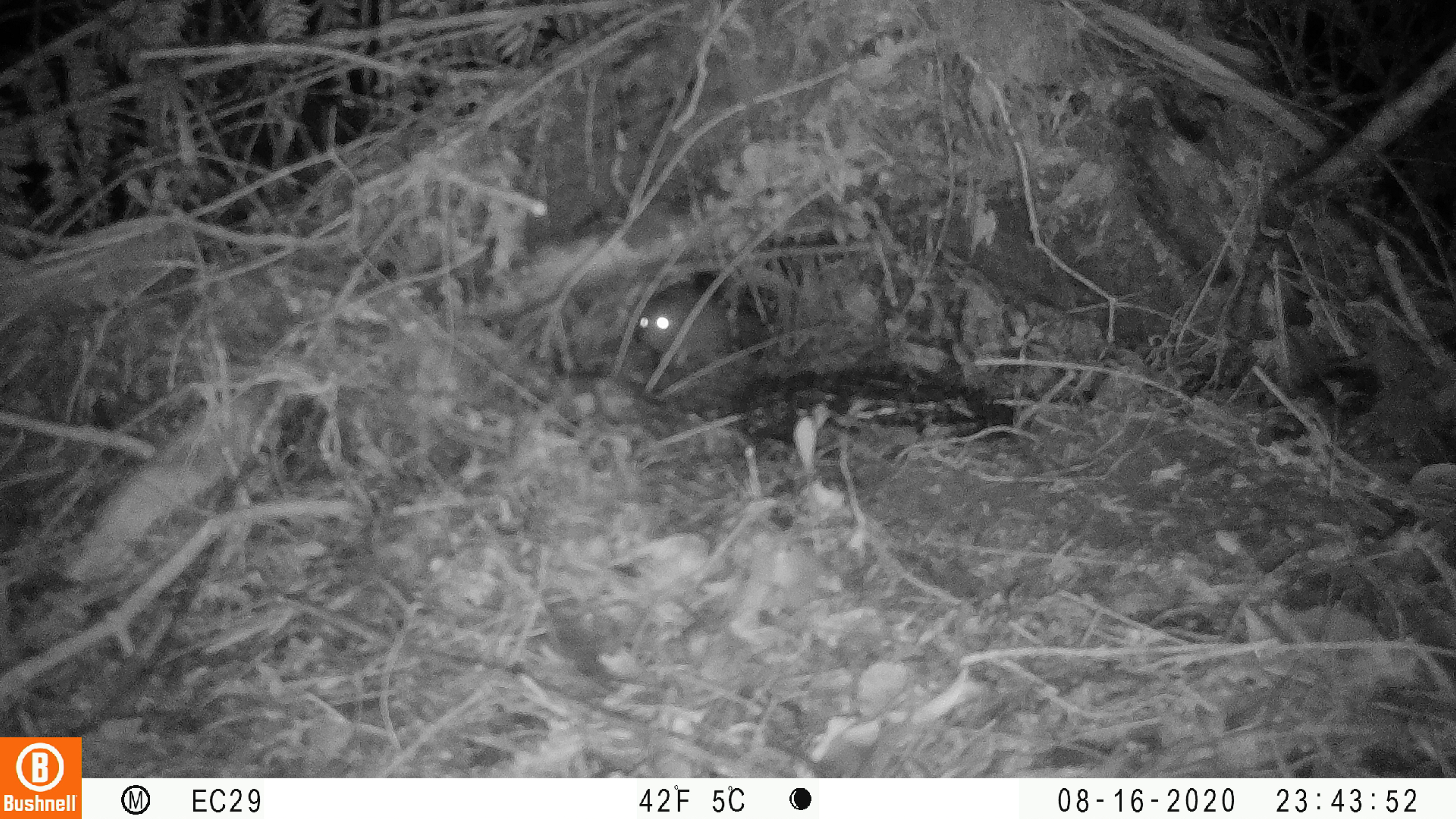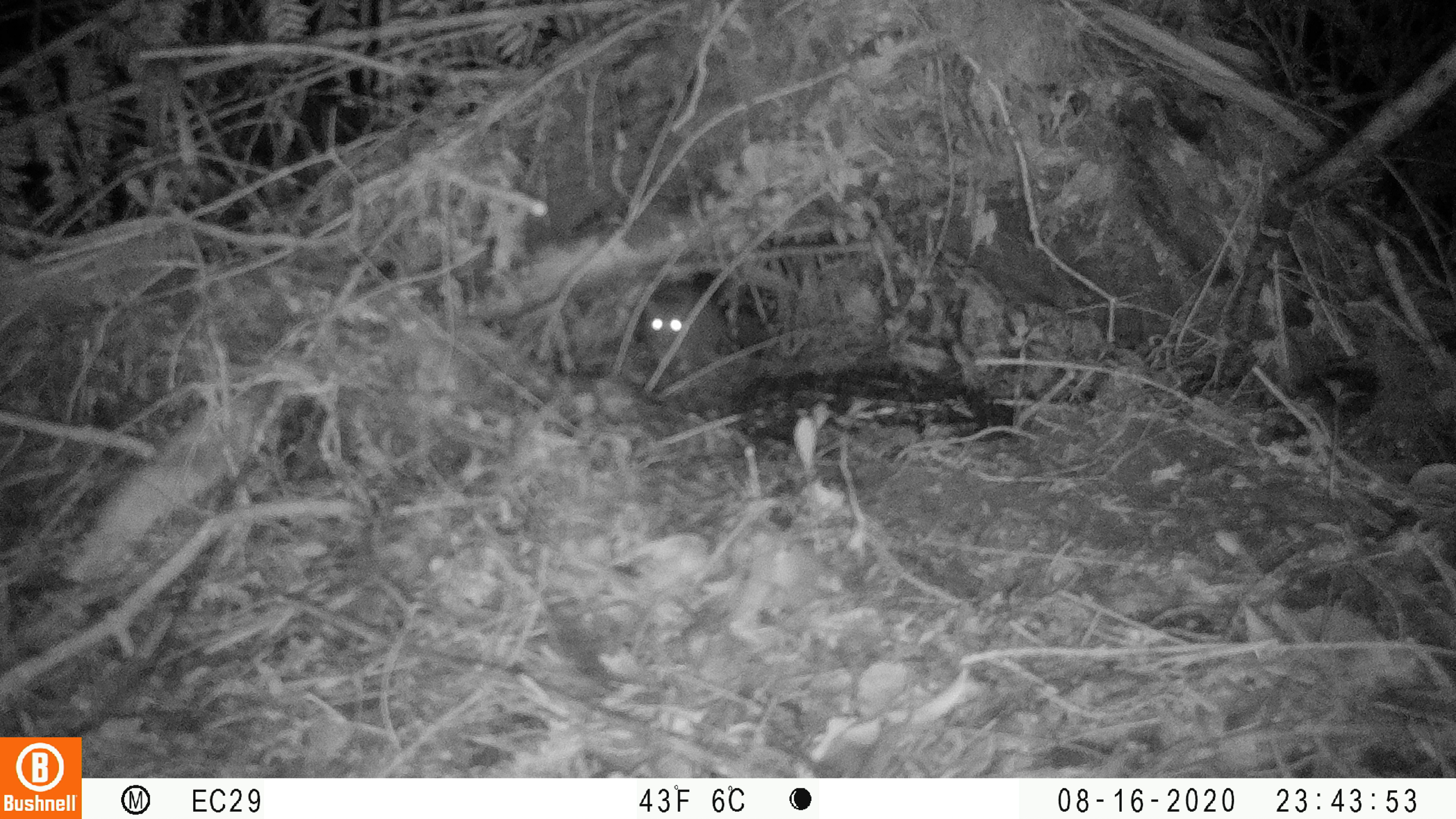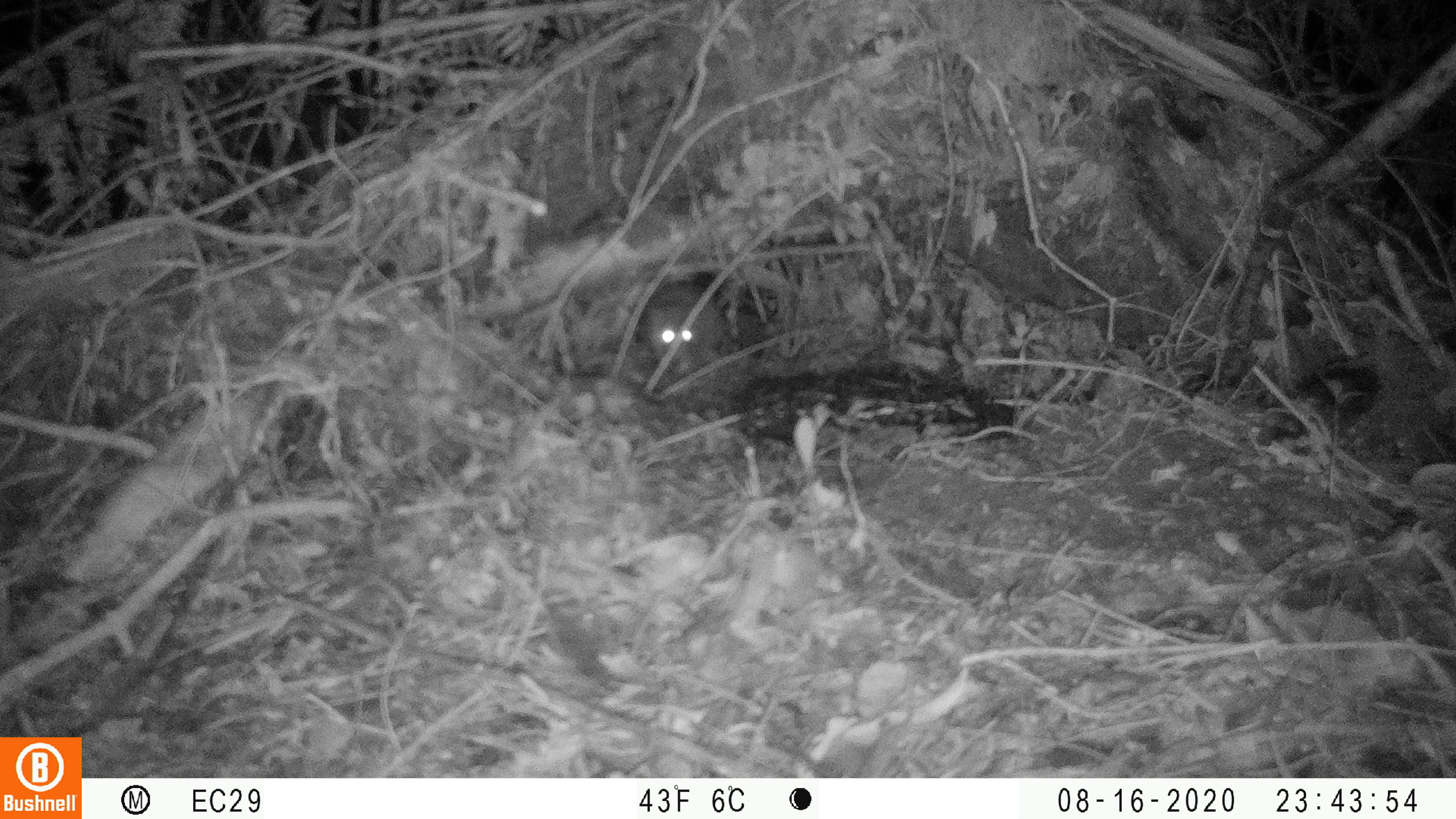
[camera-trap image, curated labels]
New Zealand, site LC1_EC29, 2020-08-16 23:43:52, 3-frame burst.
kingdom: Animalia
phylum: Chordata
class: Mammalia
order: Rodentia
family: Muridae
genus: Rattus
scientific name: Rattus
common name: rat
Rat (Rattus).